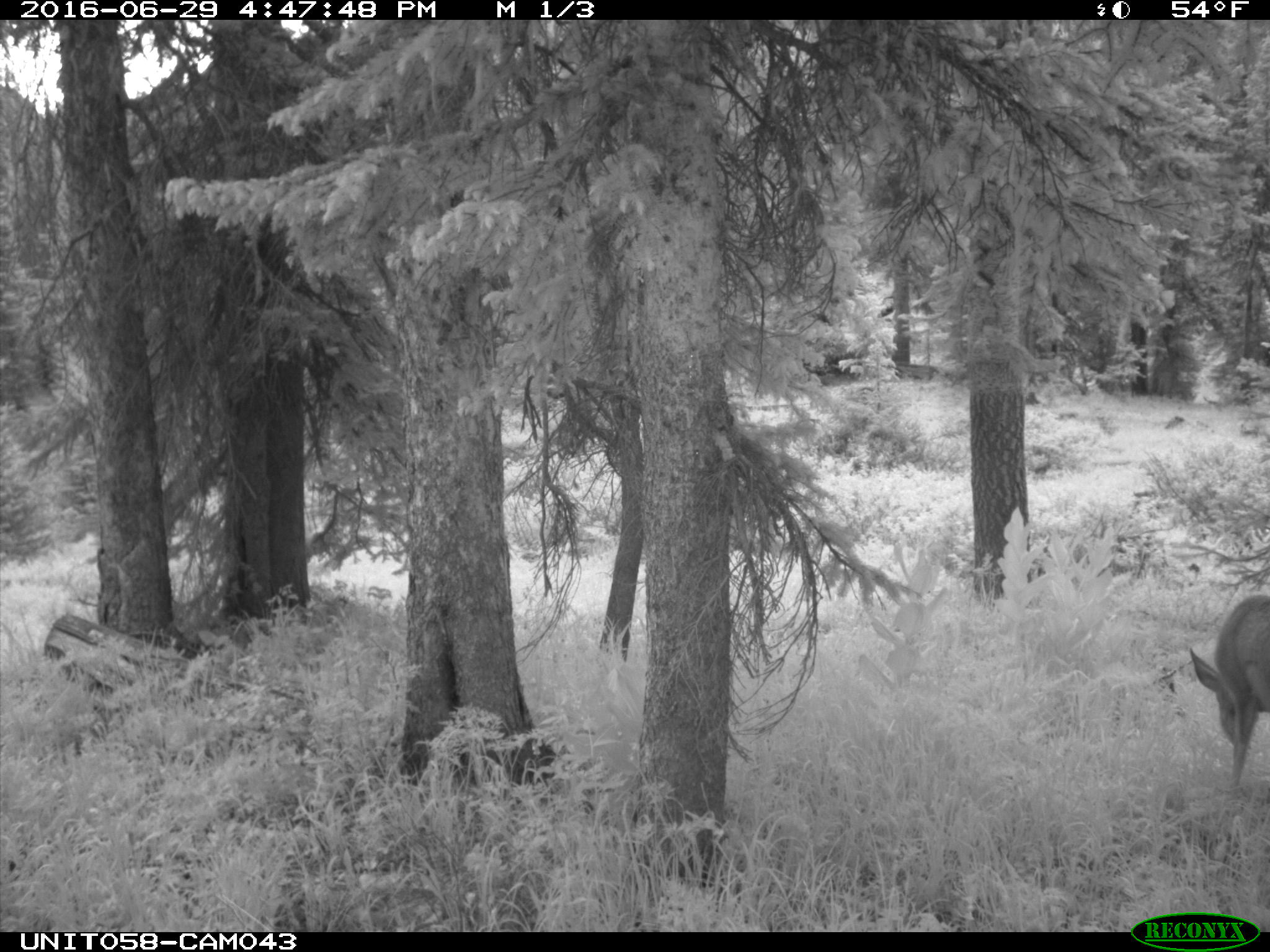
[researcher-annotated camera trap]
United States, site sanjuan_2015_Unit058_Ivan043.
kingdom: Animalia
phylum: Chordata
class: Mammalia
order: Artiodactyla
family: Cervidae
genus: Odocoileus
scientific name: Odocoileus hemionus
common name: mule deer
Odocoileus hemionus (mule deer).